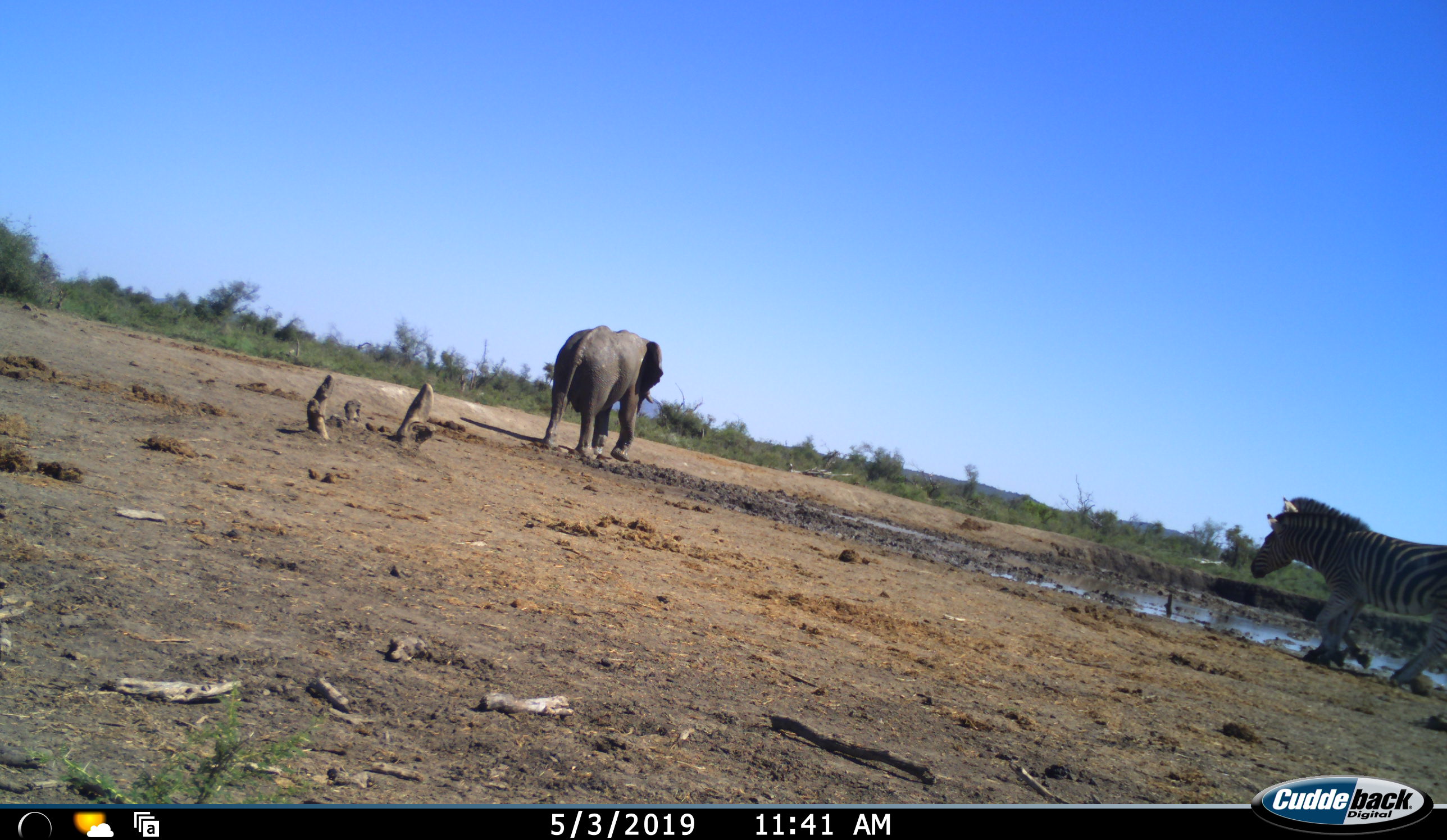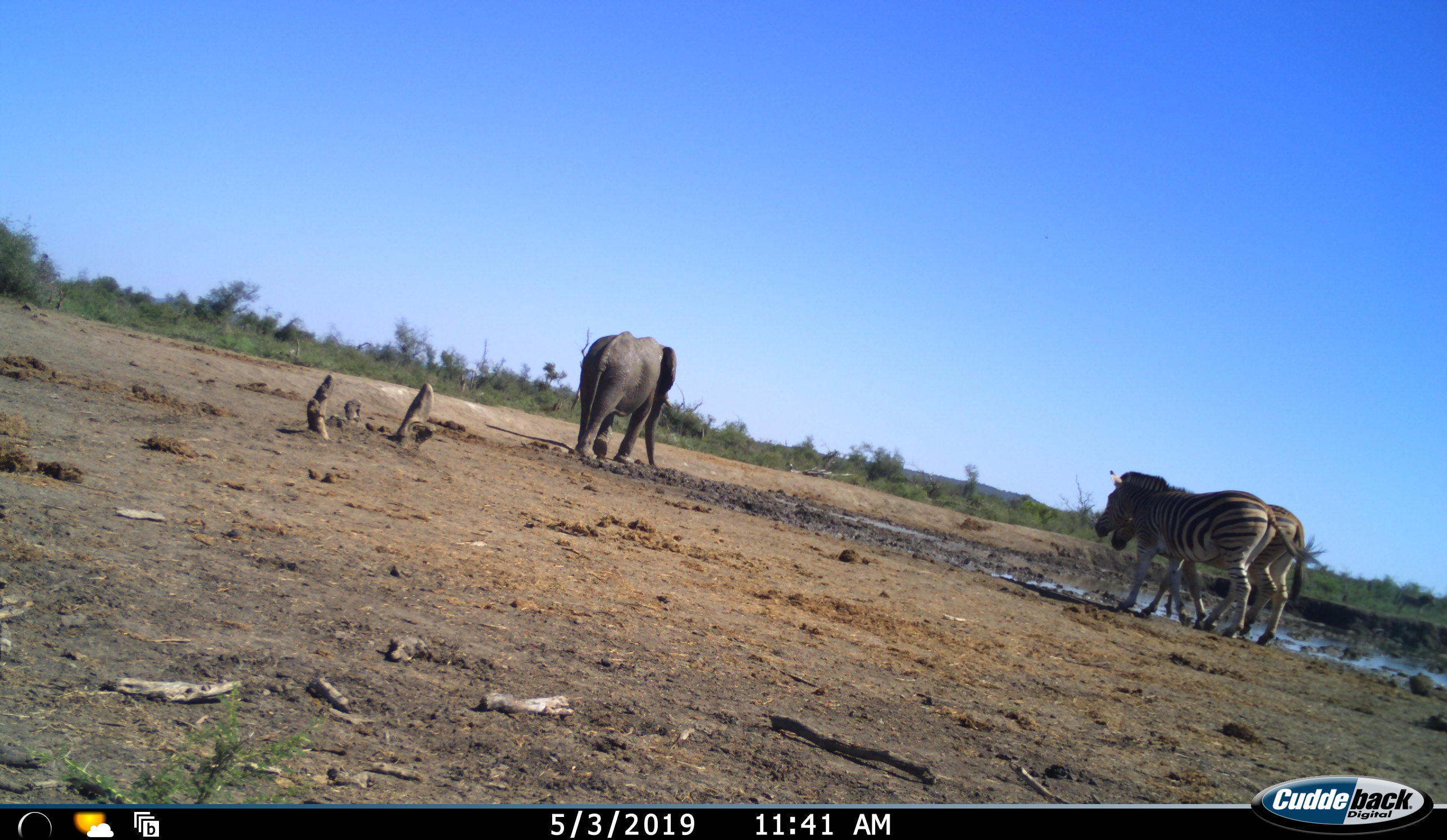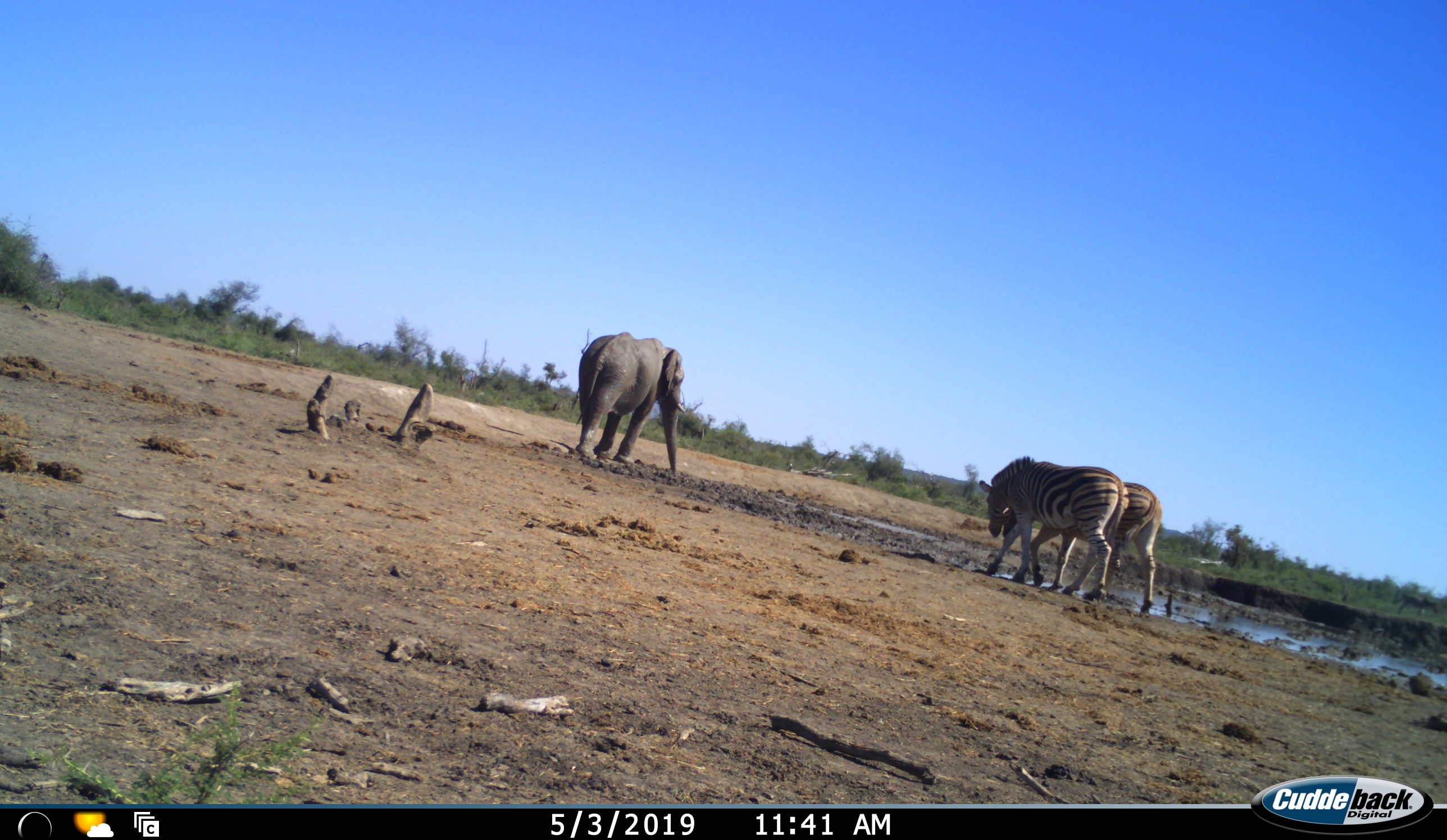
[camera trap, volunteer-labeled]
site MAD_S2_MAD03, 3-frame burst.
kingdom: Animalia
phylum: Chordata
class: Mammalia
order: Proboscidea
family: Elephantidae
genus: Loxodonta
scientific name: Loxodonta africana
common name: african bush elephant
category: elephant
Elephant (african bush elephant) (Loxodonta africana), count 1. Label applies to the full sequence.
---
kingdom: Animalia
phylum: Chordata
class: Mammalia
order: Perissodactyla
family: Equidae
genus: Equus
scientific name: Equus quagga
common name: plains zebra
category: zebraplains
Zebraplains (plains zebra) (Equus quagga), count 2. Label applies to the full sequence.